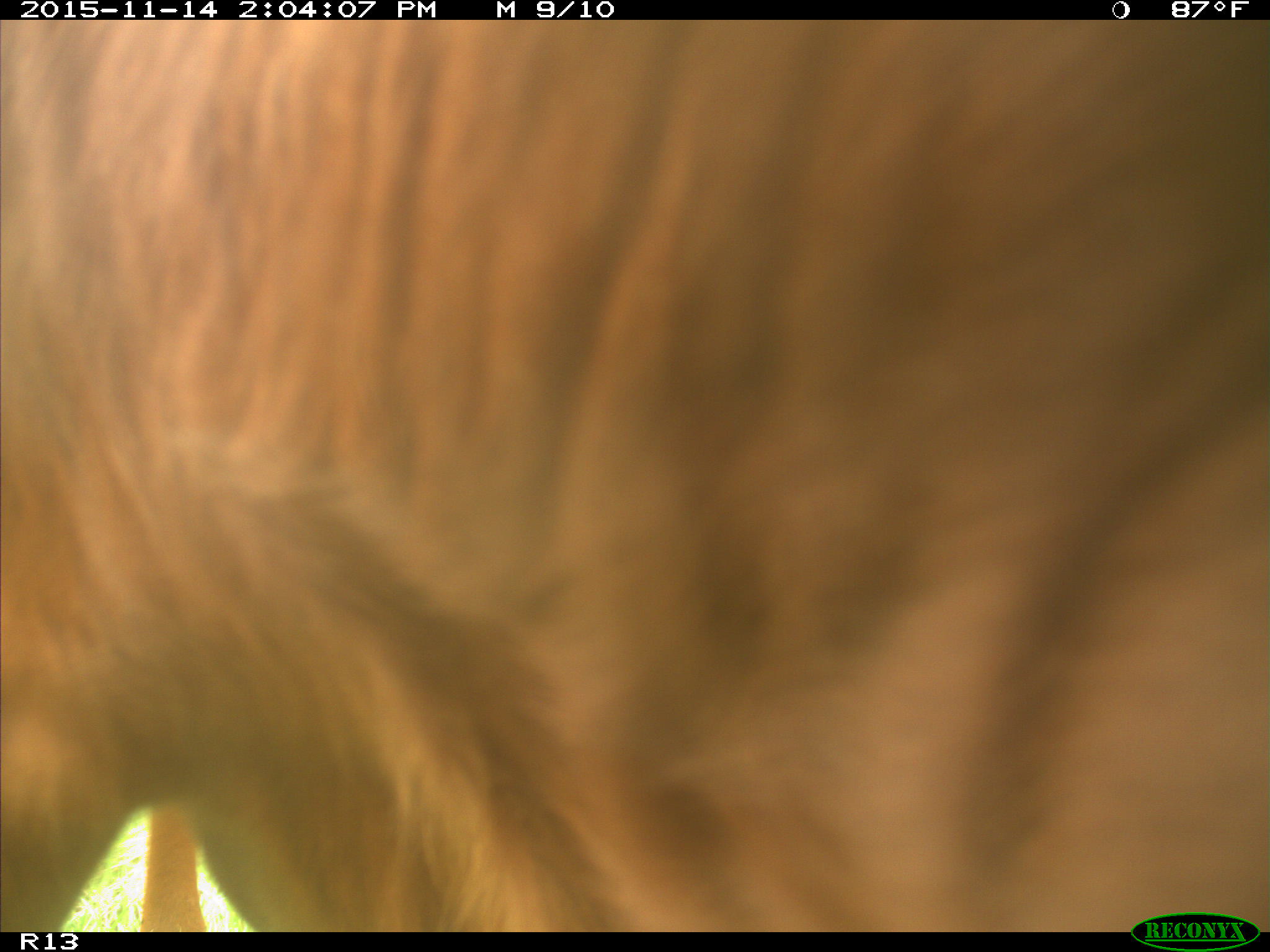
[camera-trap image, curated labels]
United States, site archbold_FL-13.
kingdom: Animalia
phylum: Chordata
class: Mammalia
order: Artiodactyla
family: Bovidae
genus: Bos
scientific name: Bos taurus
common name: domestic cow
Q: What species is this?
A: Bos taurus (domestic cow).